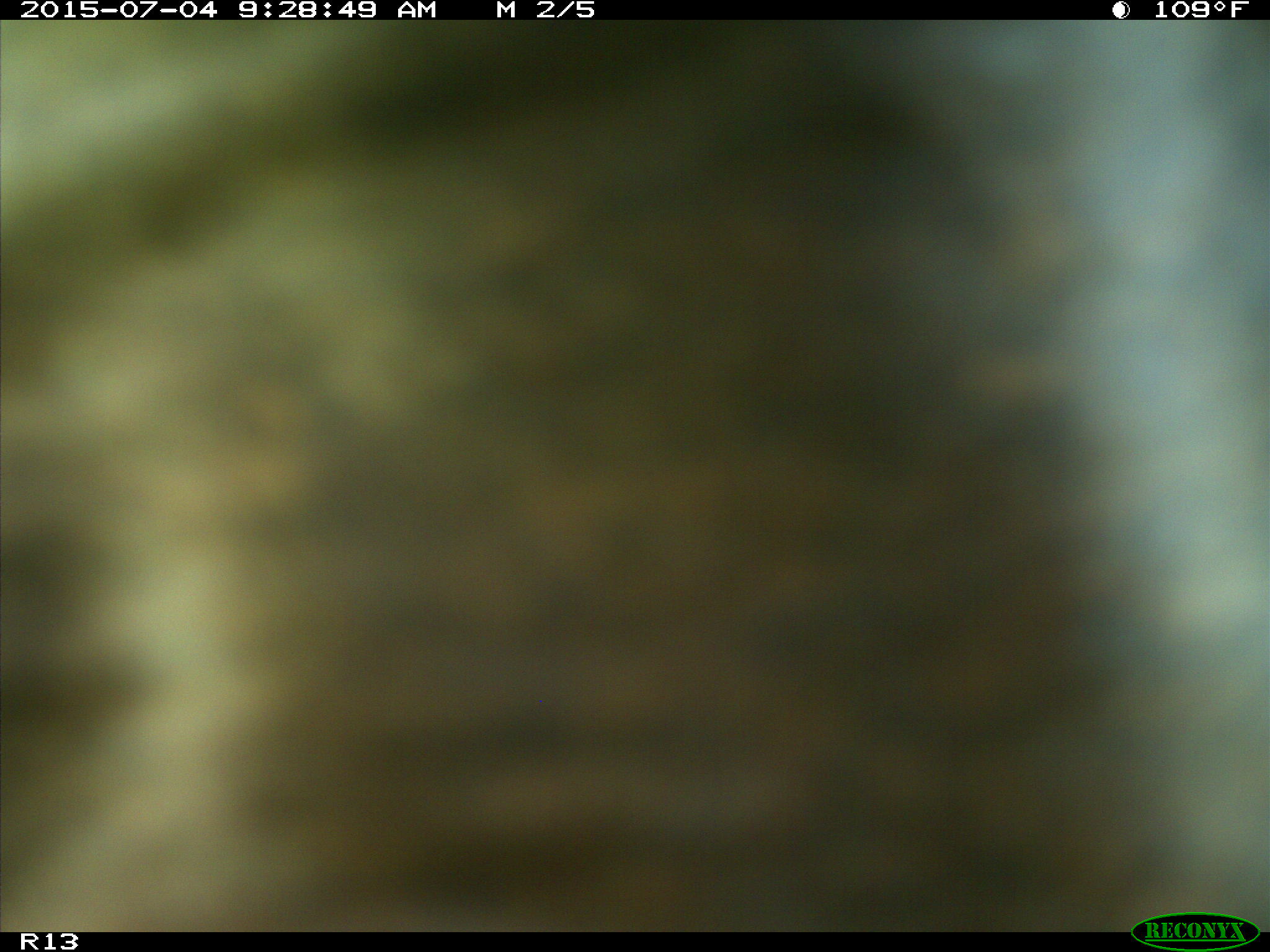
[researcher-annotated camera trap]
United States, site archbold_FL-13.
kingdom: Animalia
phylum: Chordata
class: Mammalia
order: Artiodactyla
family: Bovidae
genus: Bos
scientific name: Bos taurus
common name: domestic cow